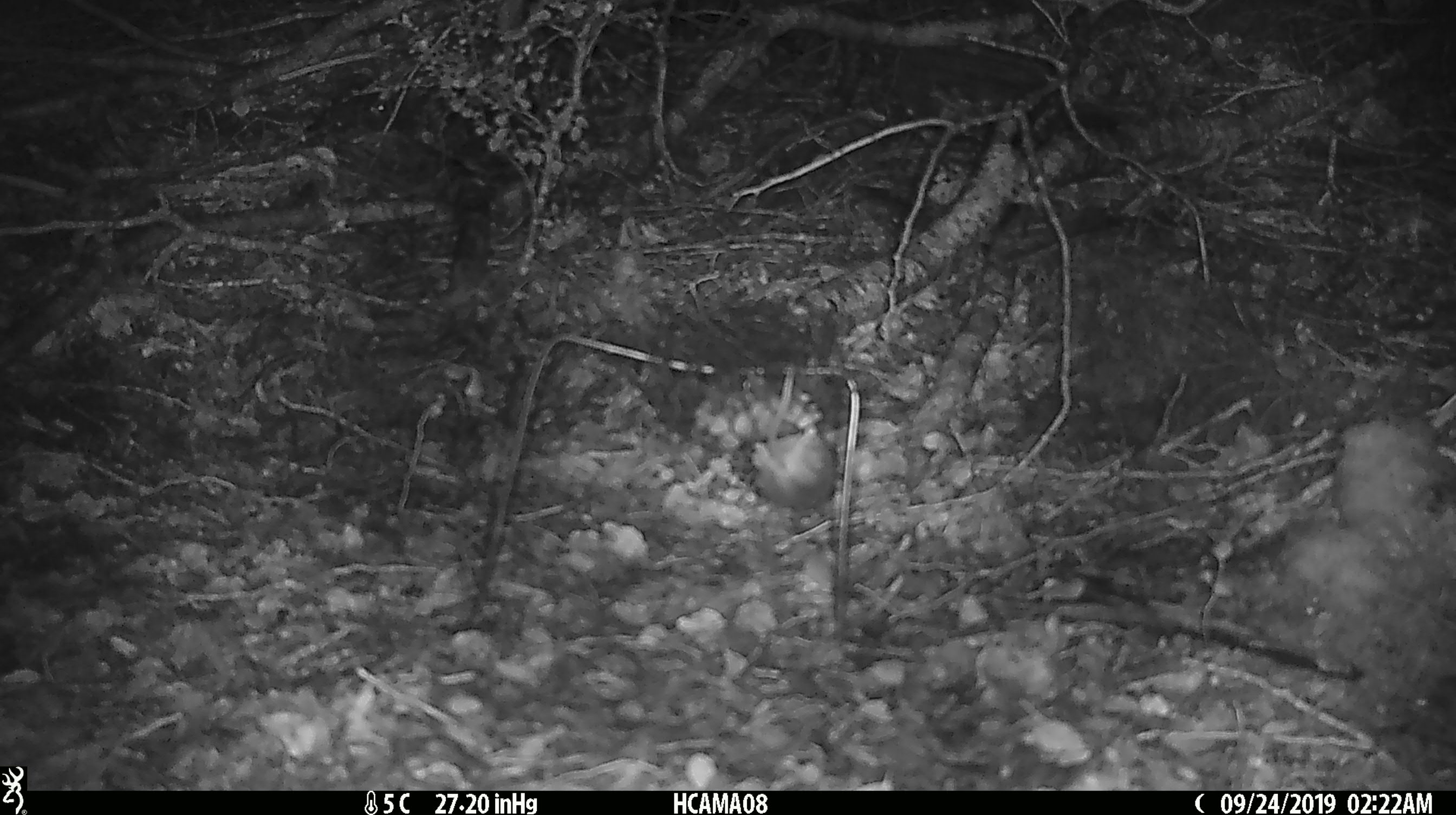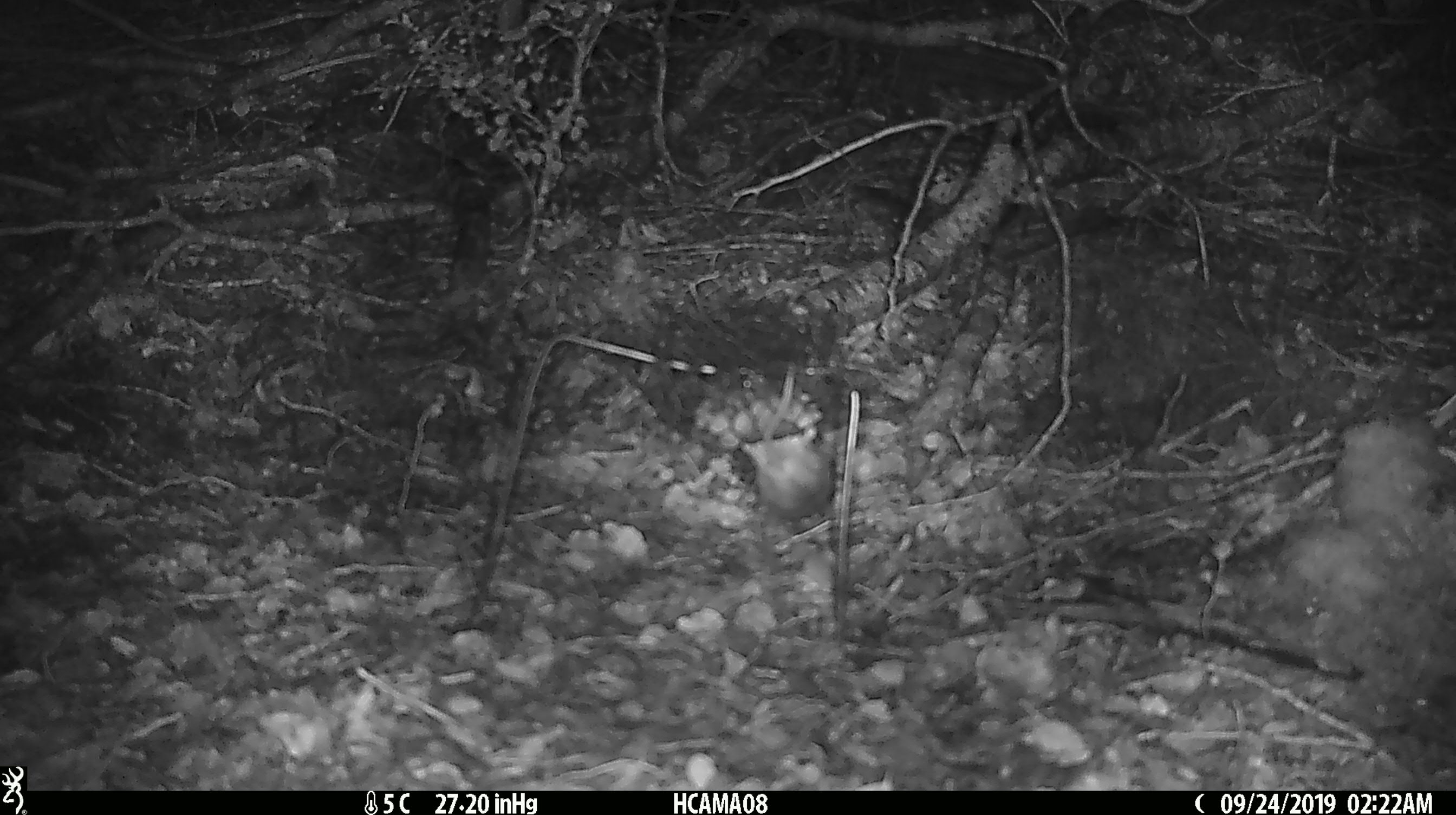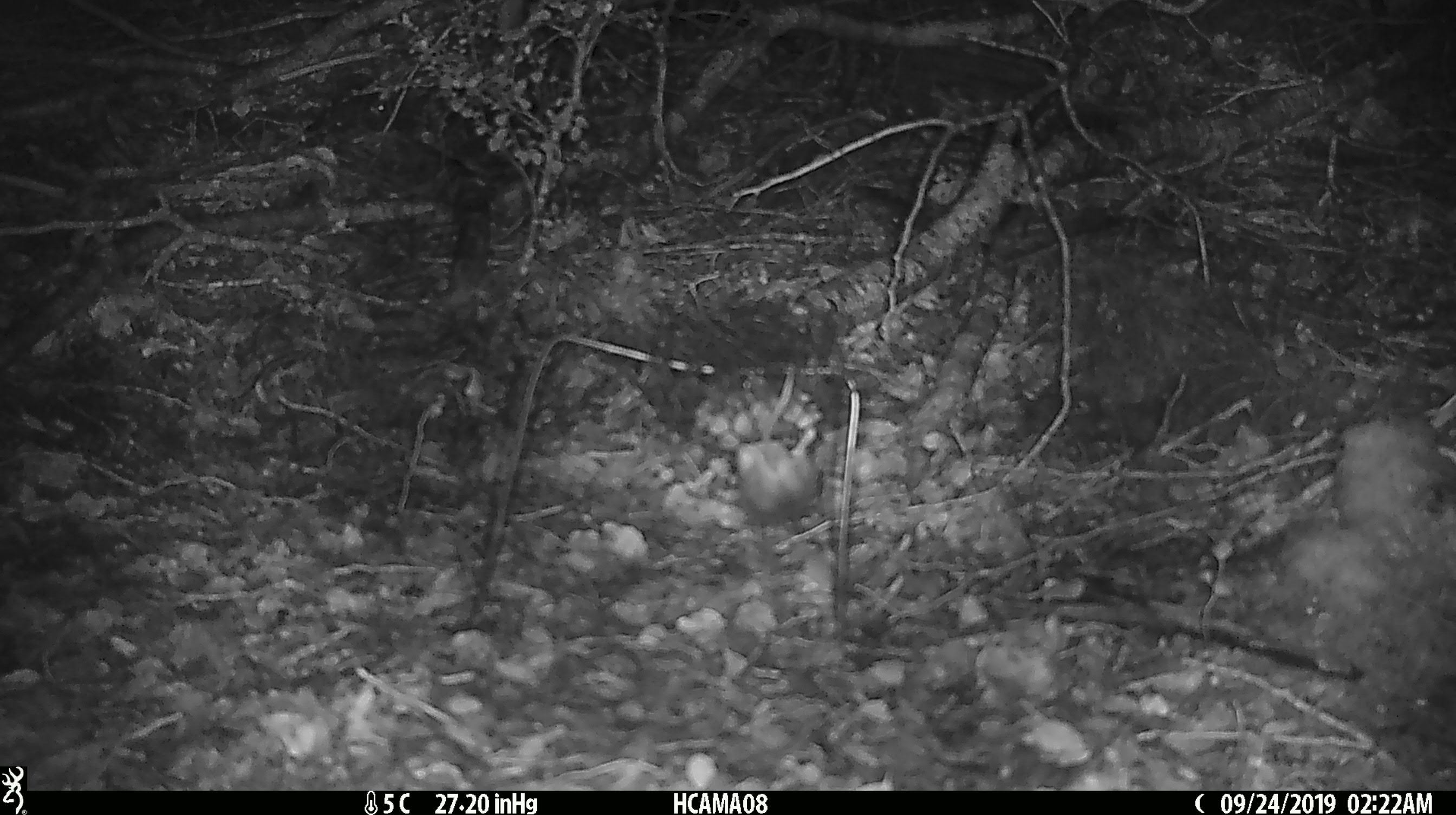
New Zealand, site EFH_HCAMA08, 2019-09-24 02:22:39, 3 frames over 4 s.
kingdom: Animalia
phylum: Chordata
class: Mammalia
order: Rodentia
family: Muridae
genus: Mus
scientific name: Mus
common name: mouse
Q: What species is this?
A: Mouse (Mus).